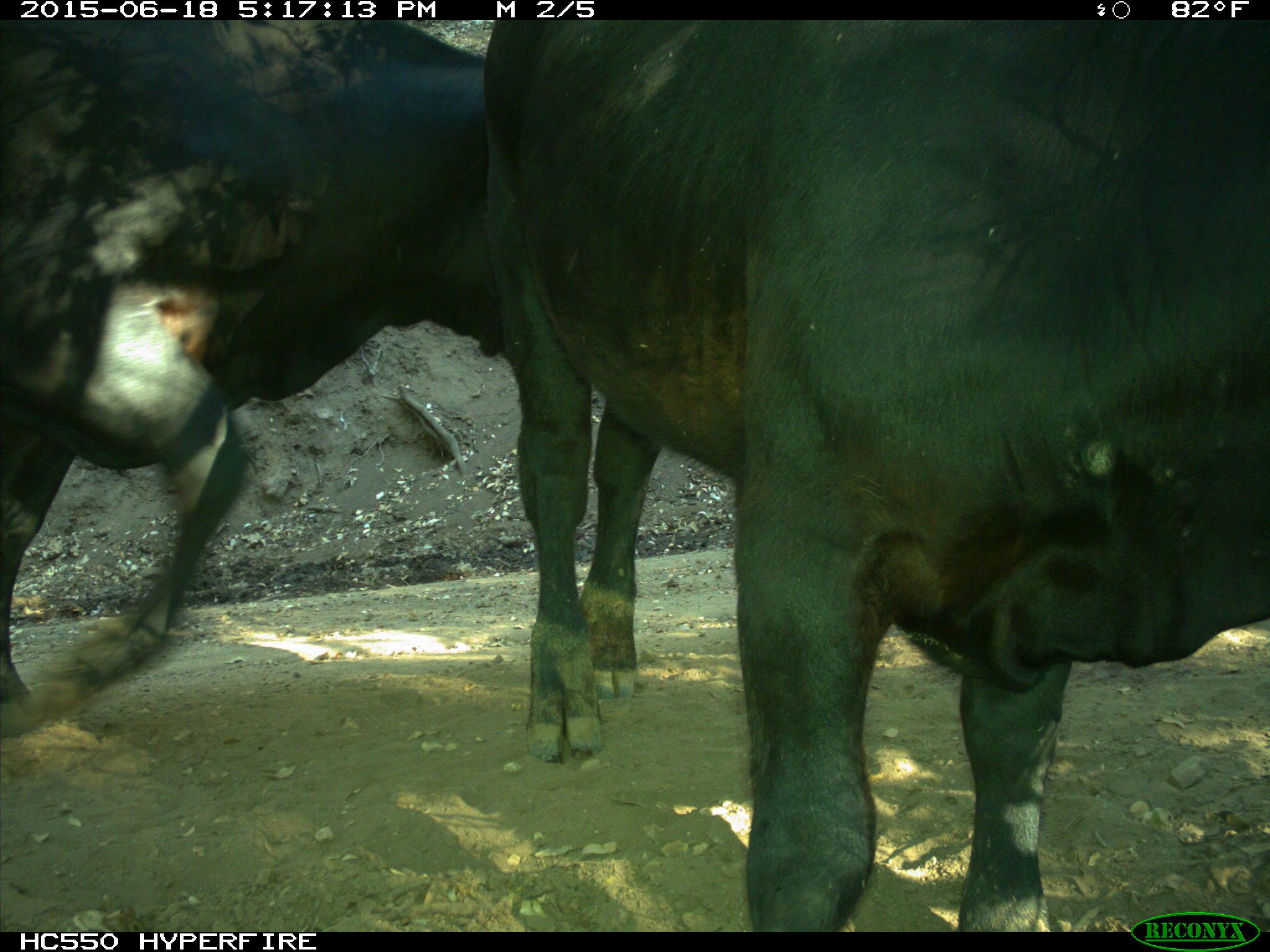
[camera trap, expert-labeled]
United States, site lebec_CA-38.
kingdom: Animalia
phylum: Chordata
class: Mammalia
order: Artiodactyla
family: Bovidae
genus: Bos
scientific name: Bos taurus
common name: domestic cow